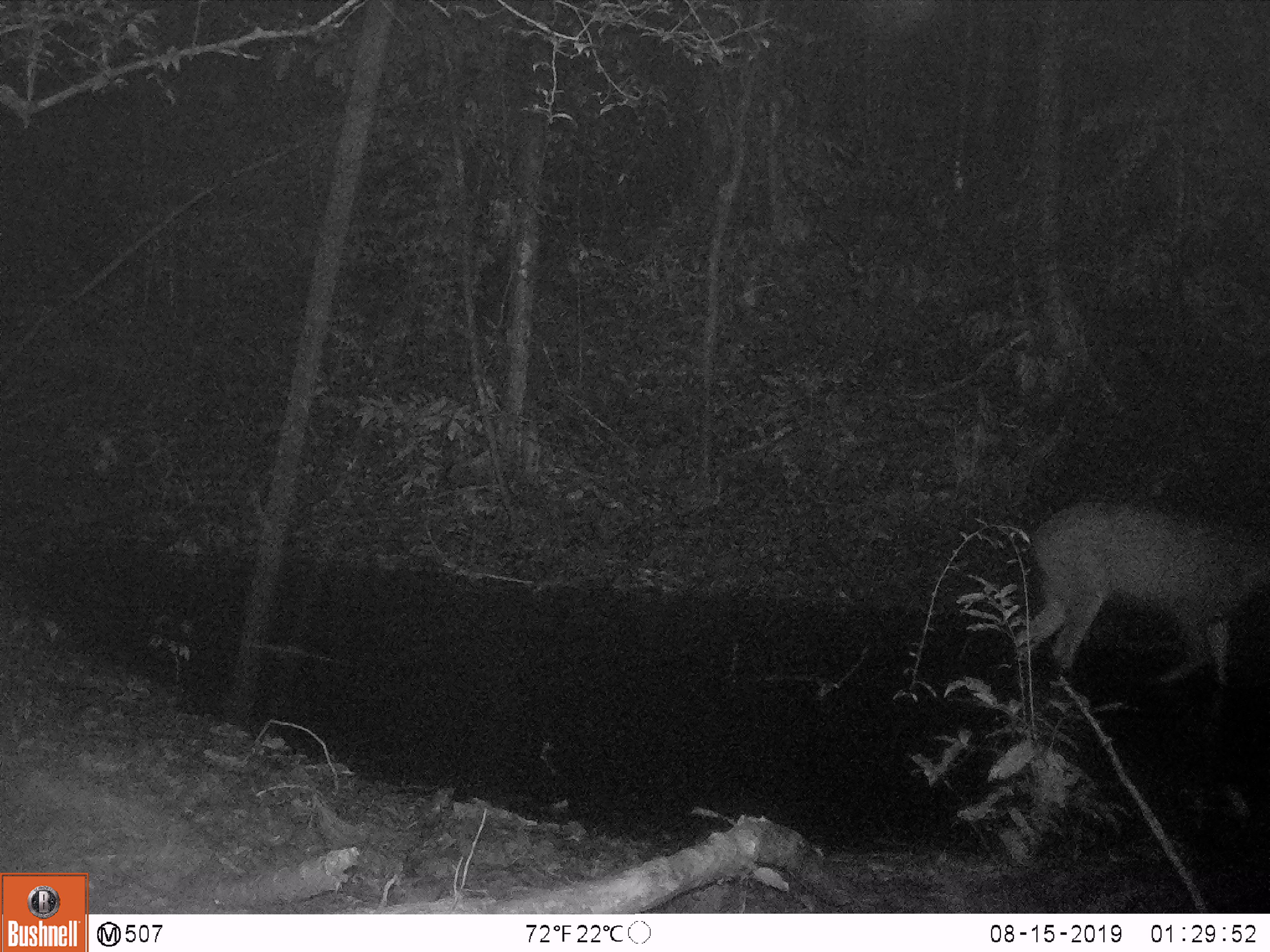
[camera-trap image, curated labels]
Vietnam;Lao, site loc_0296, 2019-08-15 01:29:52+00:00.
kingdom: Animalia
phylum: Chordata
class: Mammalia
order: Artiodactyla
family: Cervidae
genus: Rusa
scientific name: Rusa unicolor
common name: sambar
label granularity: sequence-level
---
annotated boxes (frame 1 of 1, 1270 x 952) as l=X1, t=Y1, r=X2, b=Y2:
sambar: l=1011, t=496, r=1270, b=690